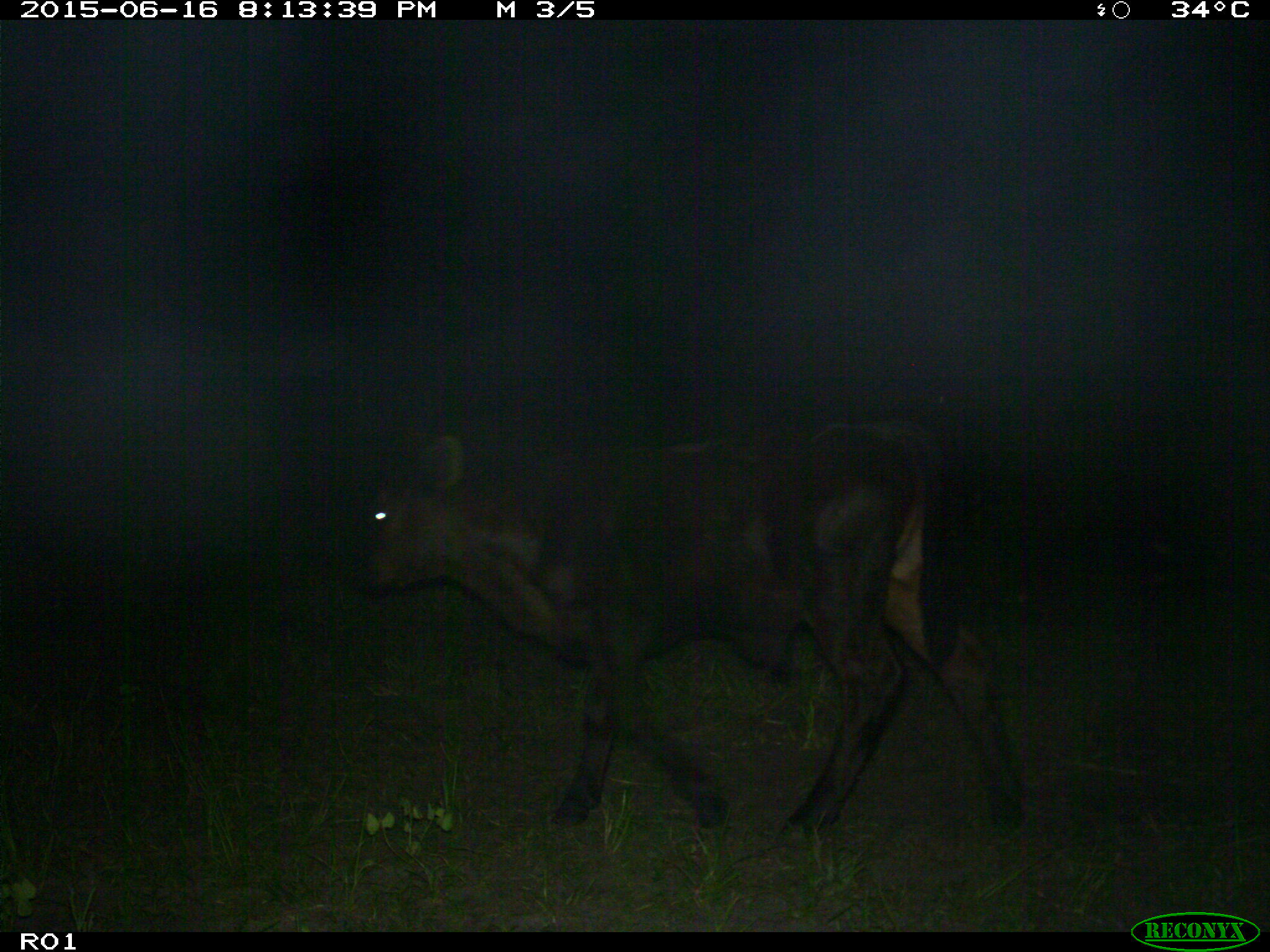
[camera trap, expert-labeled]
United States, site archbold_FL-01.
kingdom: Animalia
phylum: Chordata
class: Mammalia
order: Artiodactyla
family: Bovidae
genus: Bos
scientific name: Bos taurus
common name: domestic cow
Bos taurus (domestic cow).